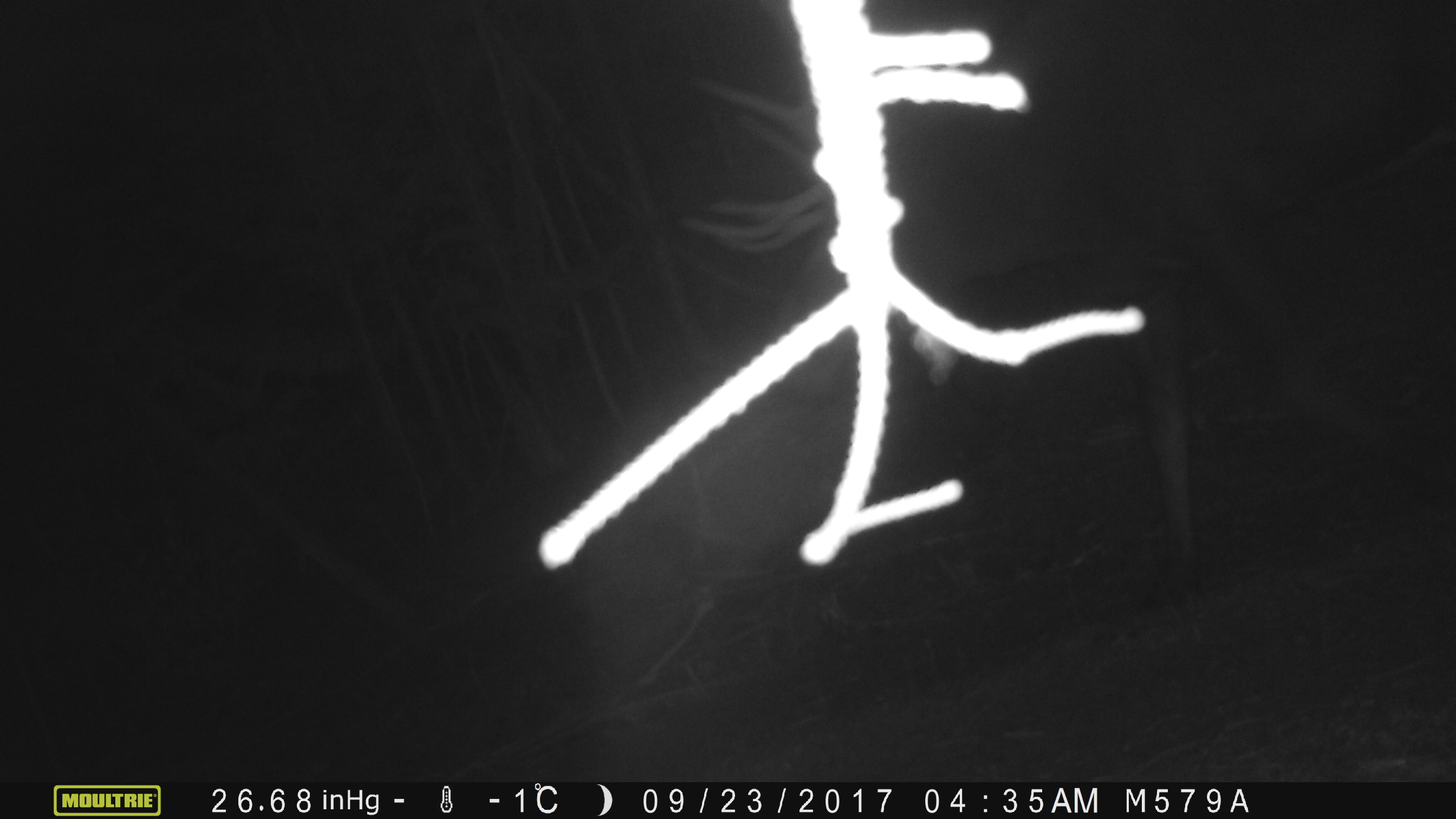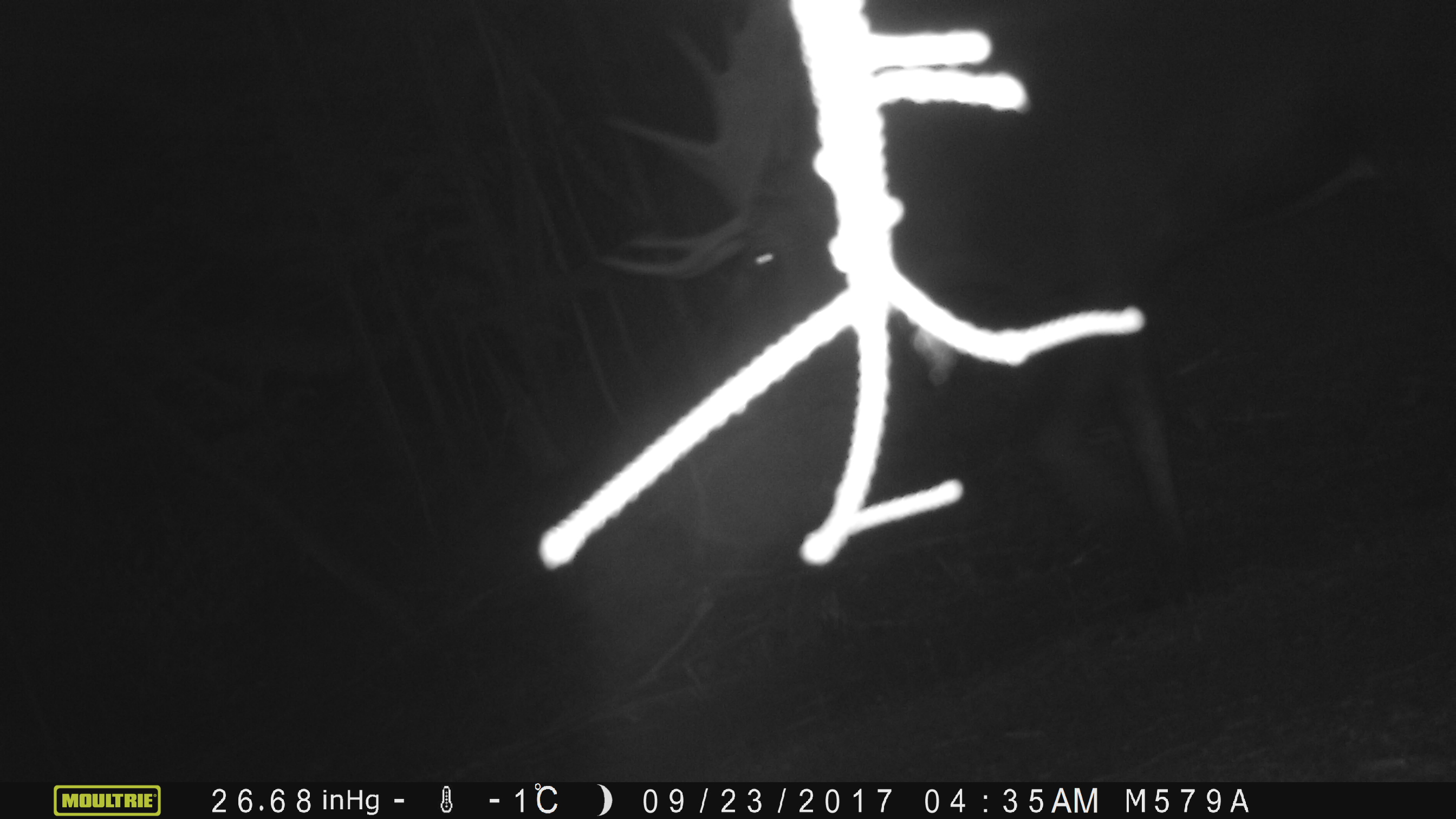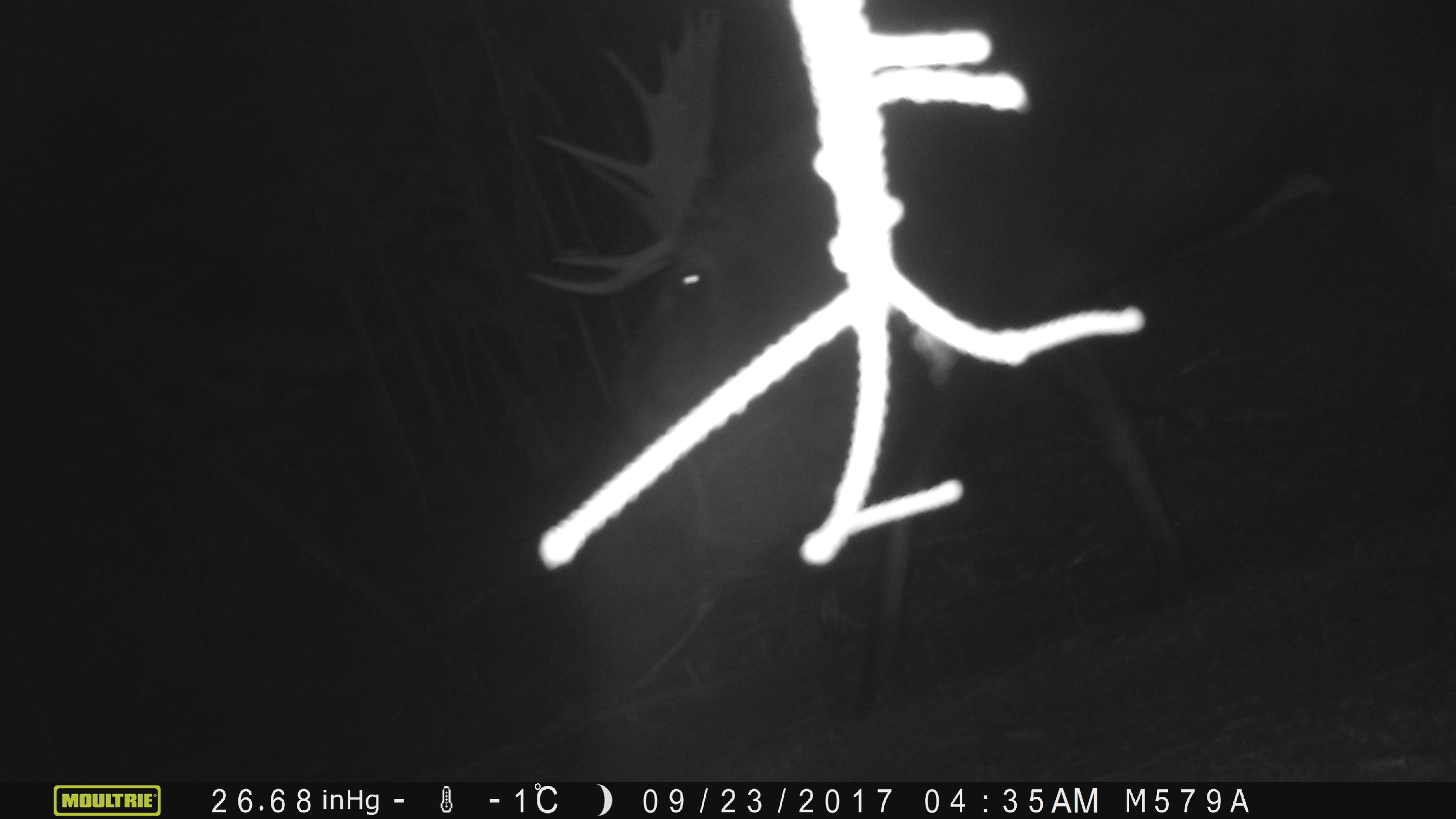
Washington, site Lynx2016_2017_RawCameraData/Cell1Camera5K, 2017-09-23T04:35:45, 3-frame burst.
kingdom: Animalia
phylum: Chordata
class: Mammalia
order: Artiodactyla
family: Cervidae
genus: Alces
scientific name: Alces alces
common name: moose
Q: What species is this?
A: Alces alces (moose).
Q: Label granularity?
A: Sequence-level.